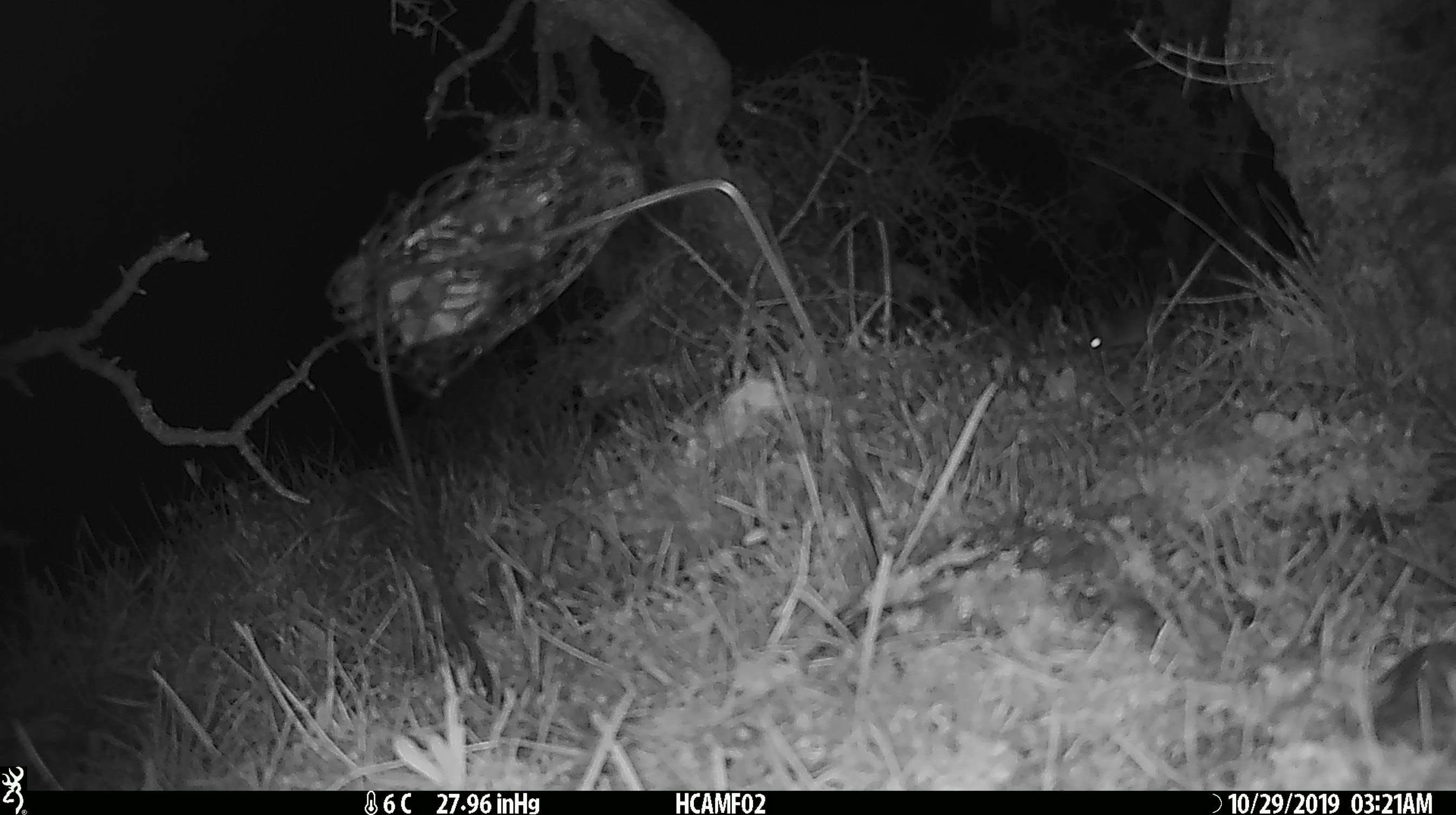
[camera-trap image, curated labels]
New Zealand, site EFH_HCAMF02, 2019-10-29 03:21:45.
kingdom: Animalia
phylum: Chordata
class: Mammalia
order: Rodentia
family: Muridae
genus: Mus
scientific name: Mus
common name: mouse